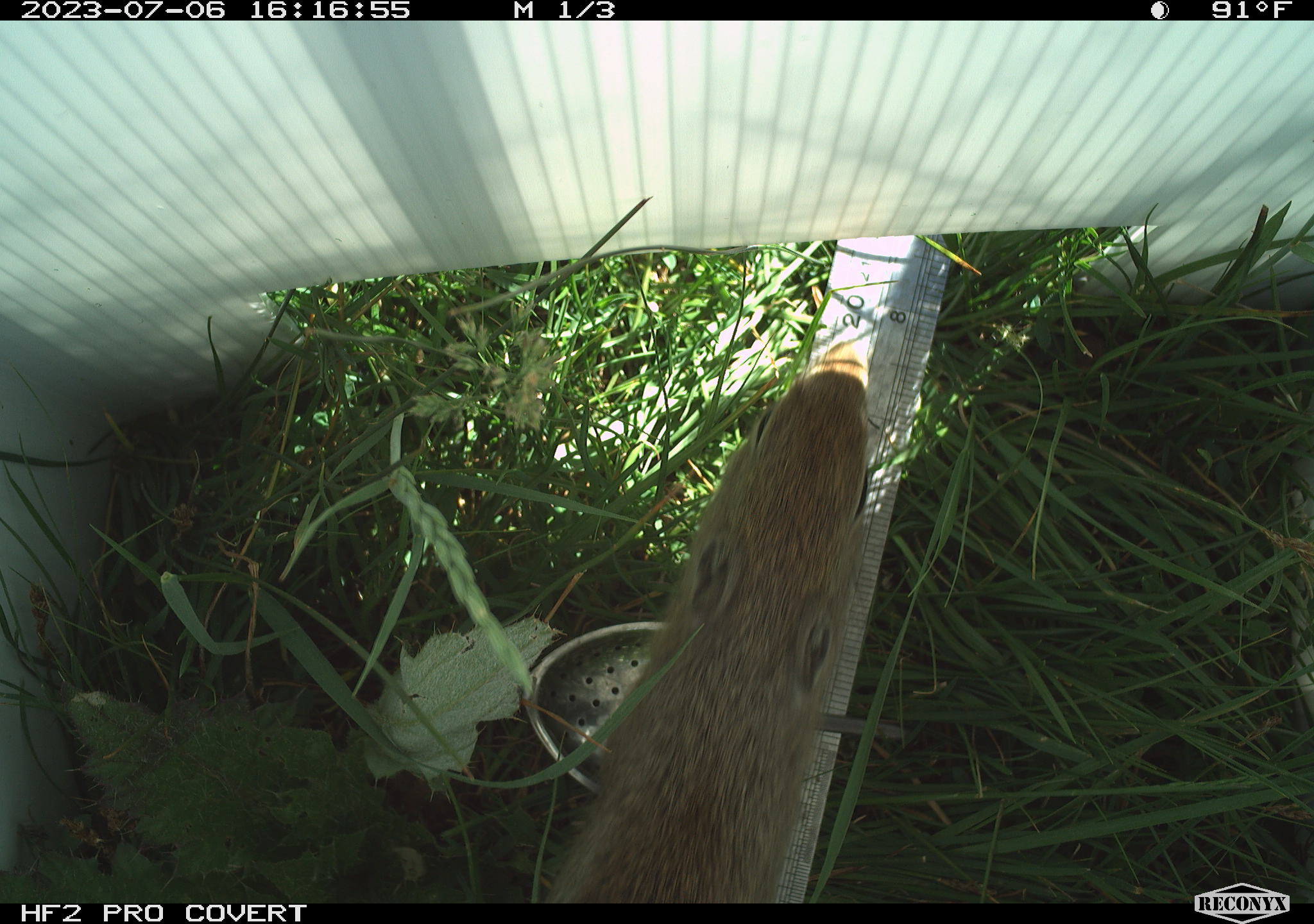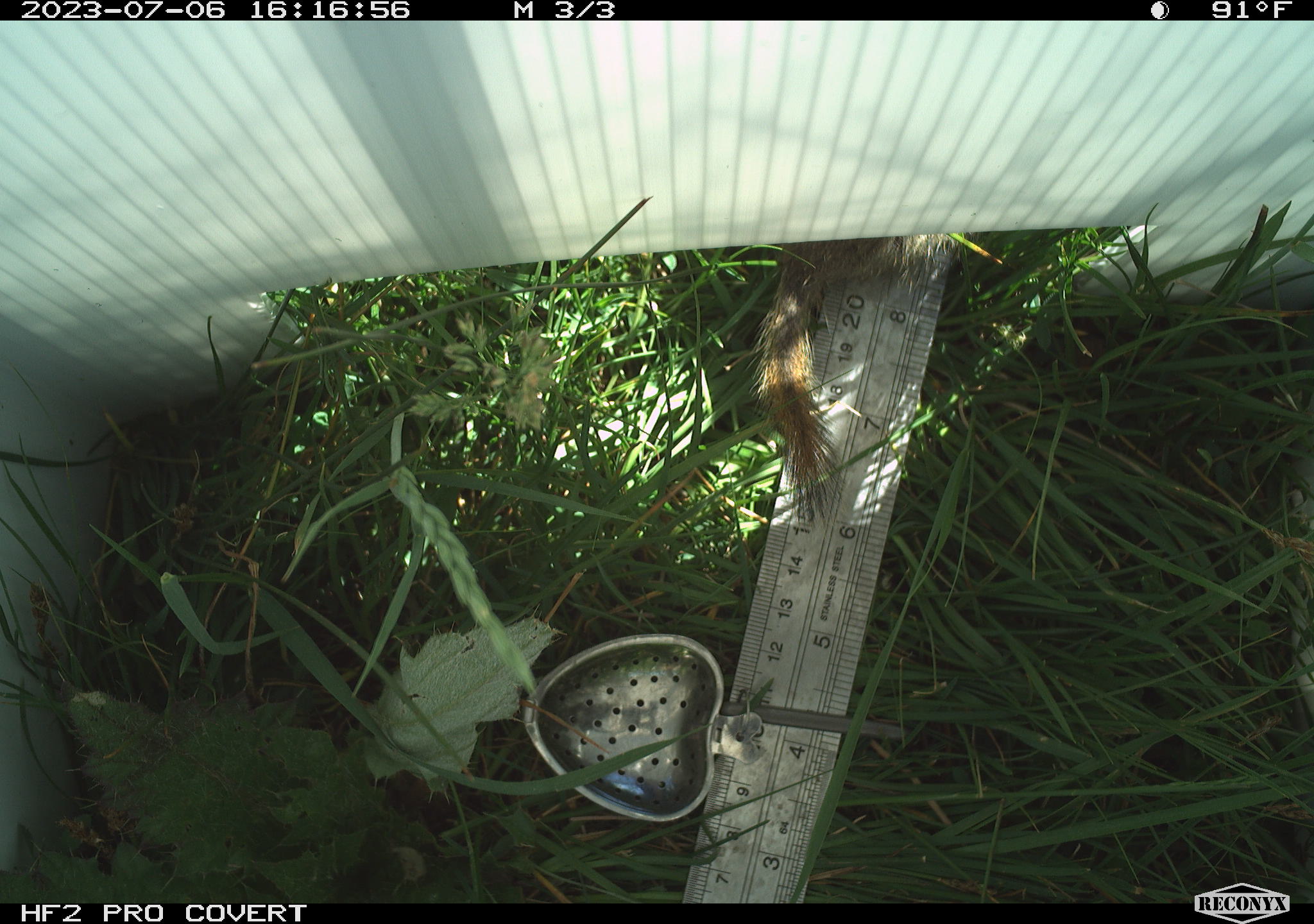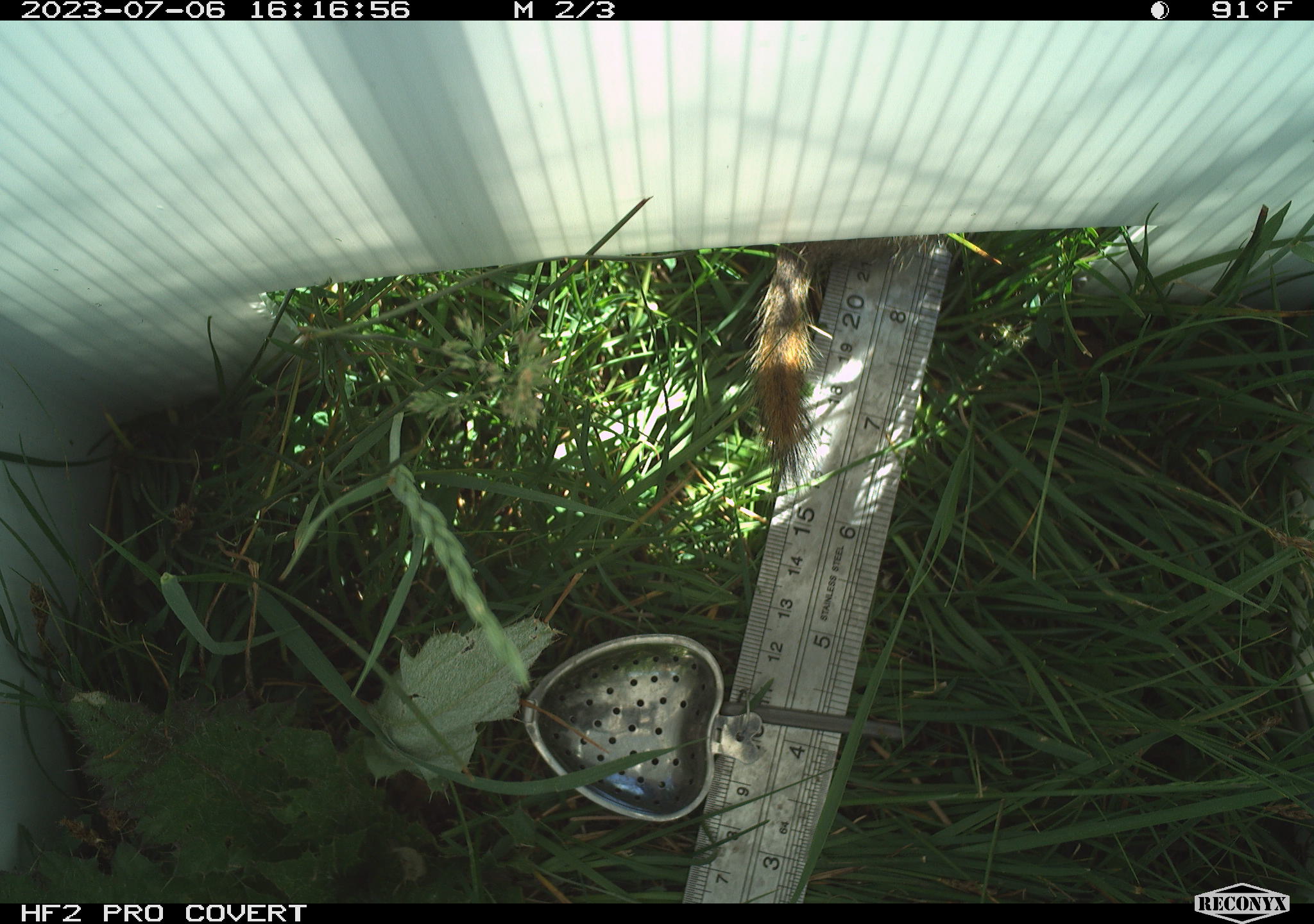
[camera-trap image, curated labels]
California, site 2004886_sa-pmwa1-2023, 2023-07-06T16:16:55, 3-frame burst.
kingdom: Animalia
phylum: Chordata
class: Mammalia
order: Rodentia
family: Sciuridae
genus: Urocitellus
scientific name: Urocitellus beldingi beldingi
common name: belding's ground squirrel